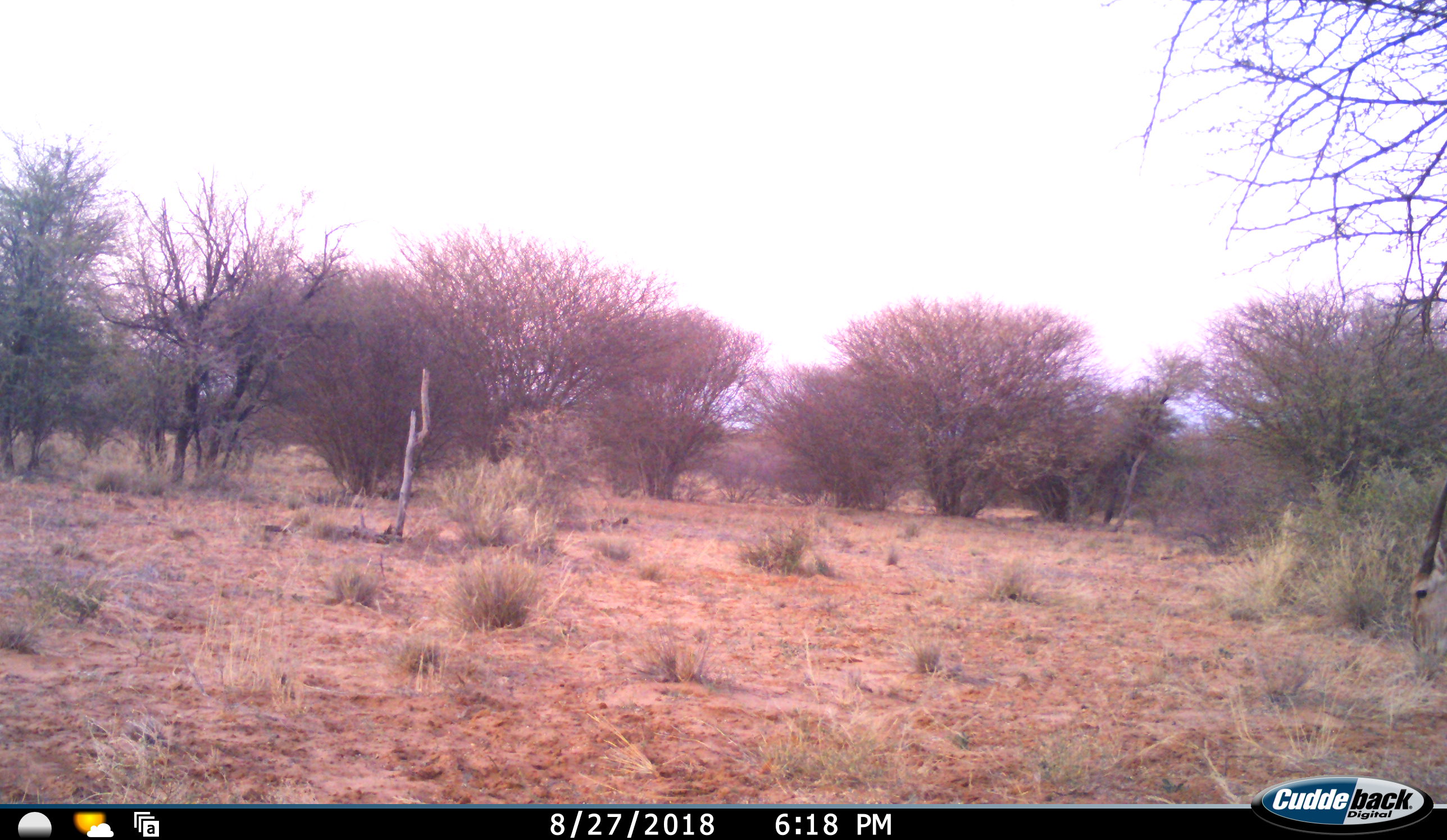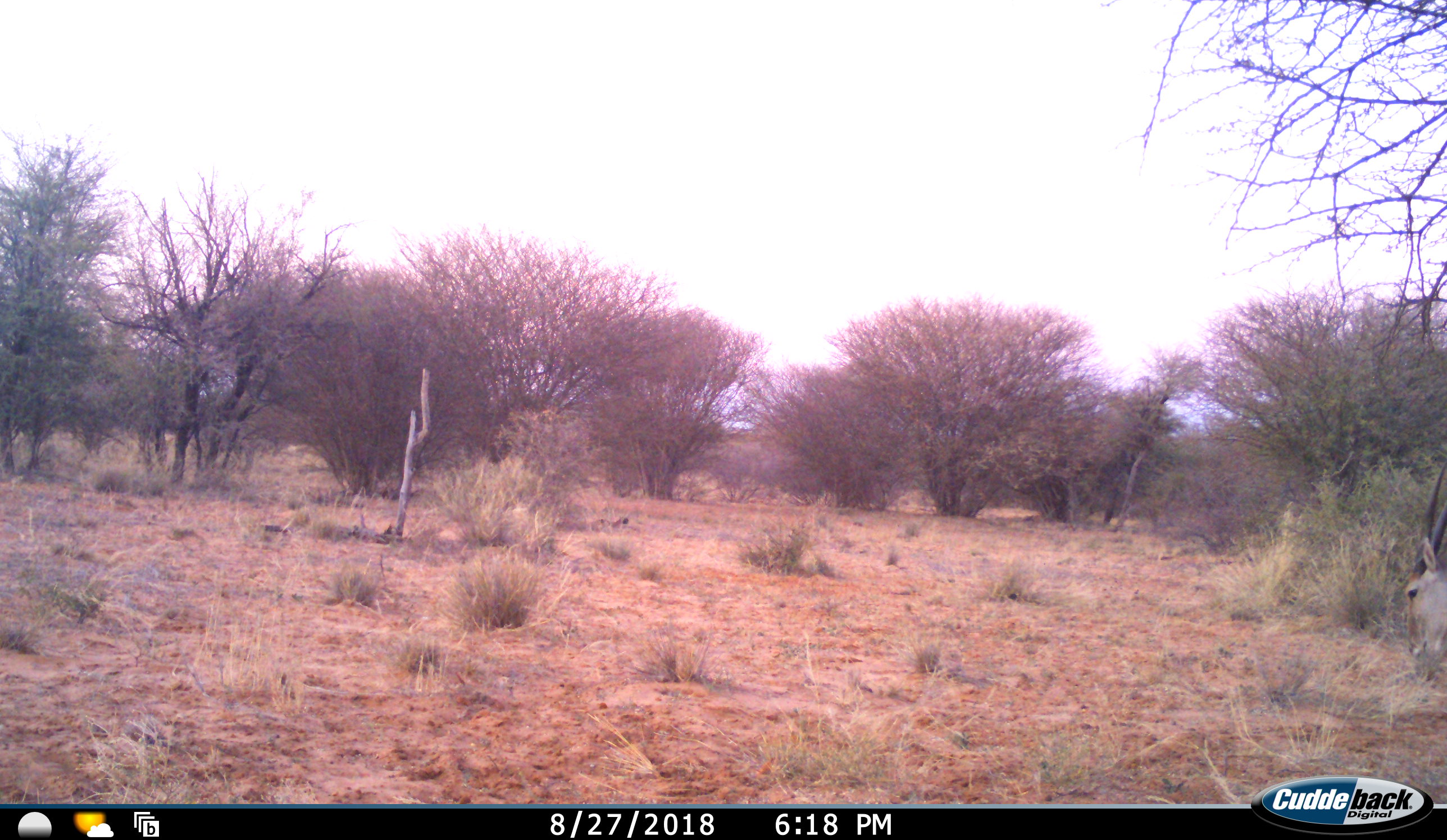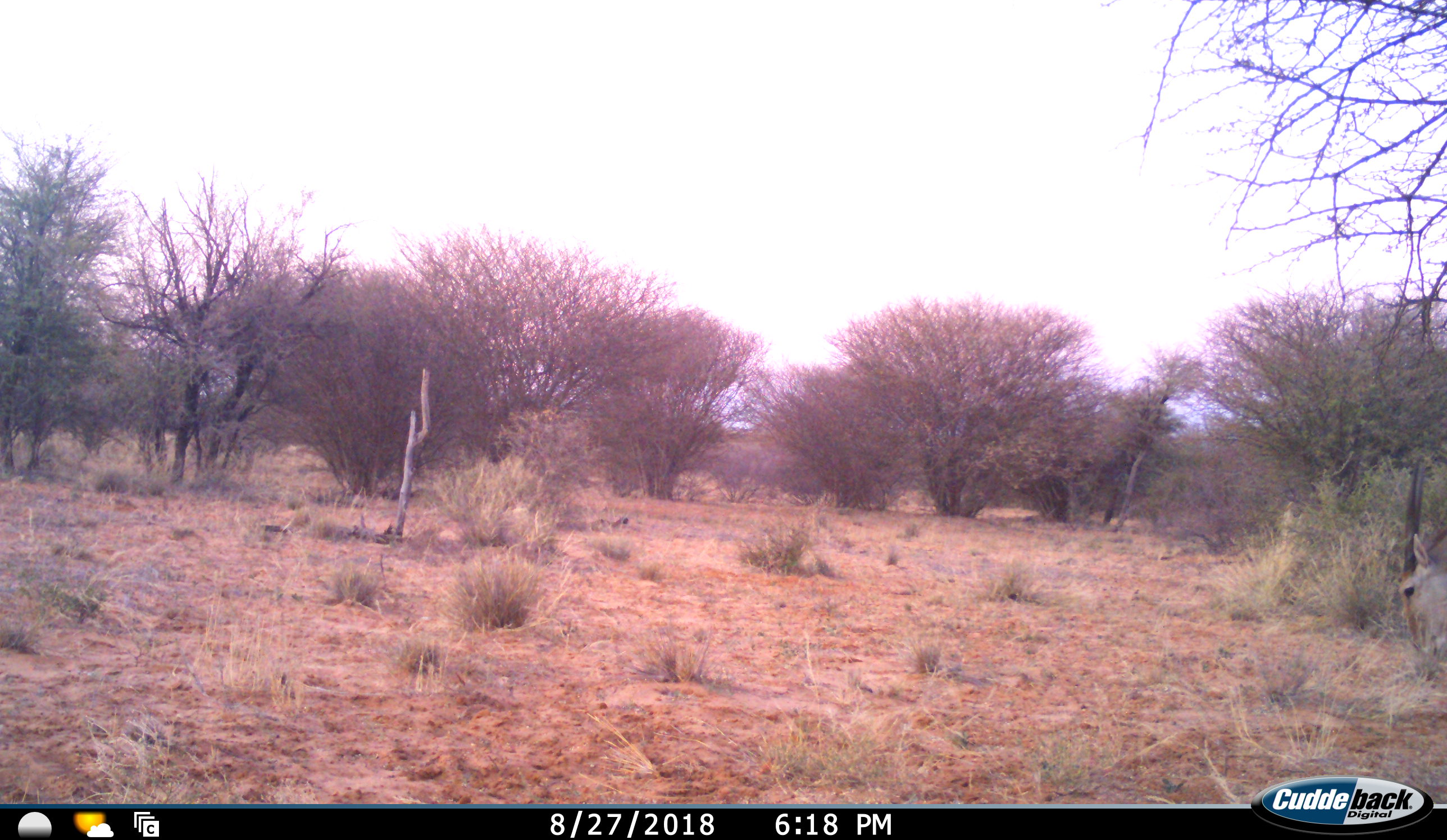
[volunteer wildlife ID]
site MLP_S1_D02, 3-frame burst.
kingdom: Animalia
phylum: Chordata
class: Mammalia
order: Artiodactyla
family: Bovidae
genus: Tragelaphus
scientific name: Tragelaphus oryx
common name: eland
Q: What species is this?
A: Eland (Tragelaphus oryx).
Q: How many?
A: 1.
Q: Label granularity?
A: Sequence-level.